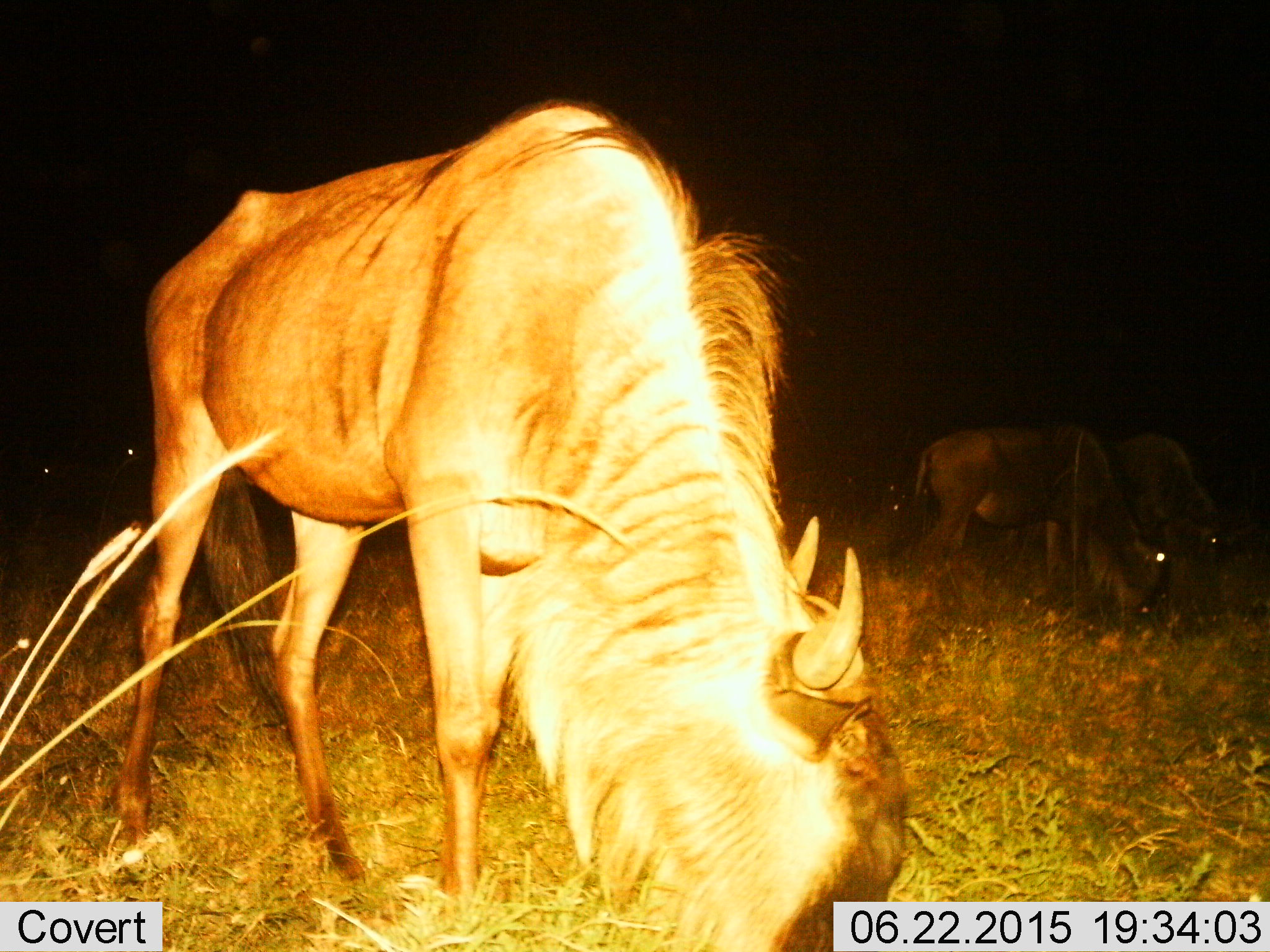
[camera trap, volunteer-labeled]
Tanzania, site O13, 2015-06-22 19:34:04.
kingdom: Animalia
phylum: Chordata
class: Mammalia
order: Artiodactyla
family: Bovidae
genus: Connochaetes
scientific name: Connochaetes taurinus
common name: blue wildebeest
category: wildebeest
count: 3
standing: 20%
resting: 0%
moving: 0%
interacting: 0%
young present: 10%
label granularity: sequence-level